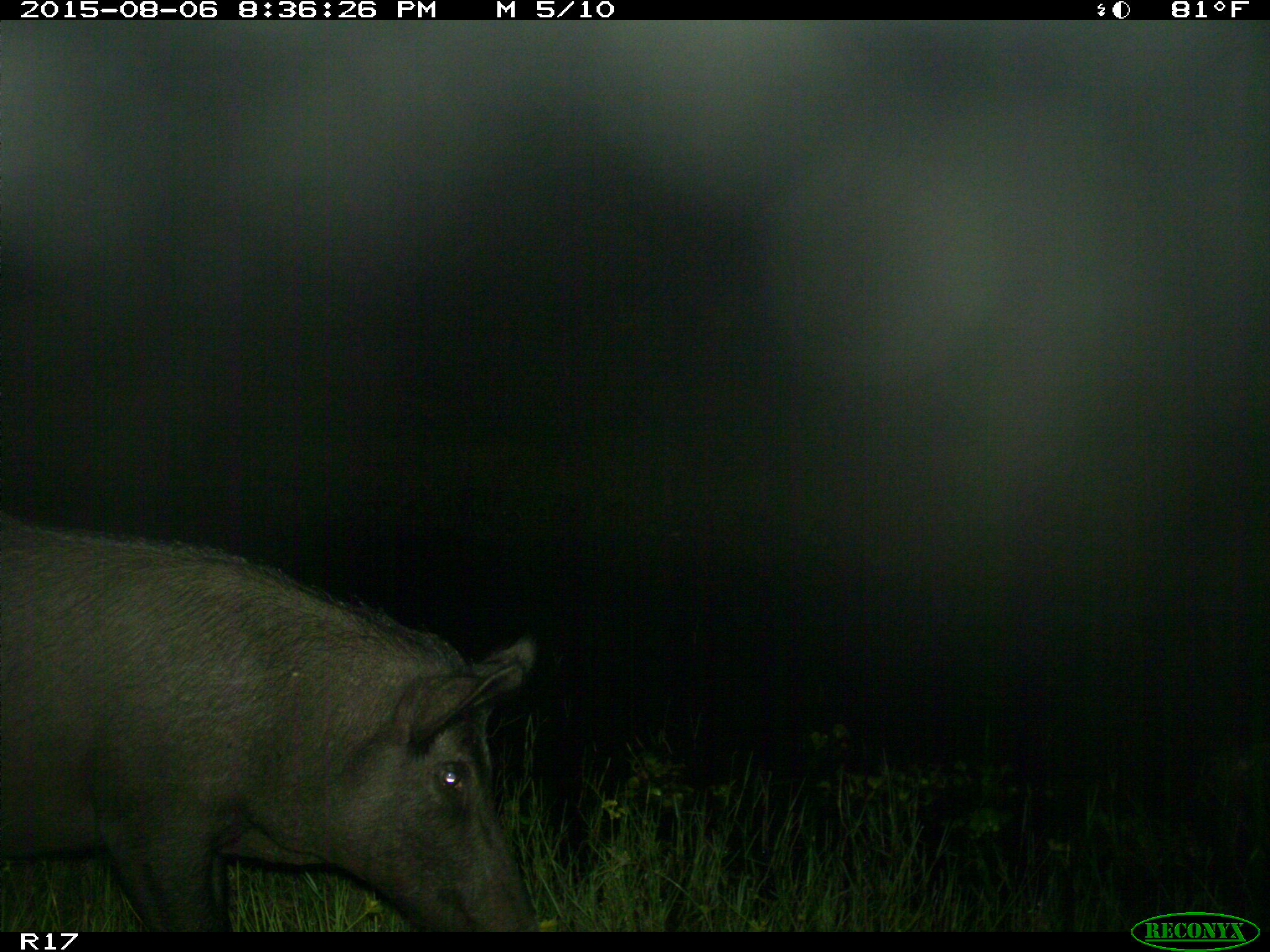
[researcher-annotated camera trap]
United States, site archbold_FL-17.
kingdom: Animalia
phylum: Chordata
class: Mammalia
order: Artiodactyla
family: Suidae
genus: Sus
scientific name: Sus scrofa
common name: wild boar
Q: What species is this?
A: Sus scrofa (wild boar).